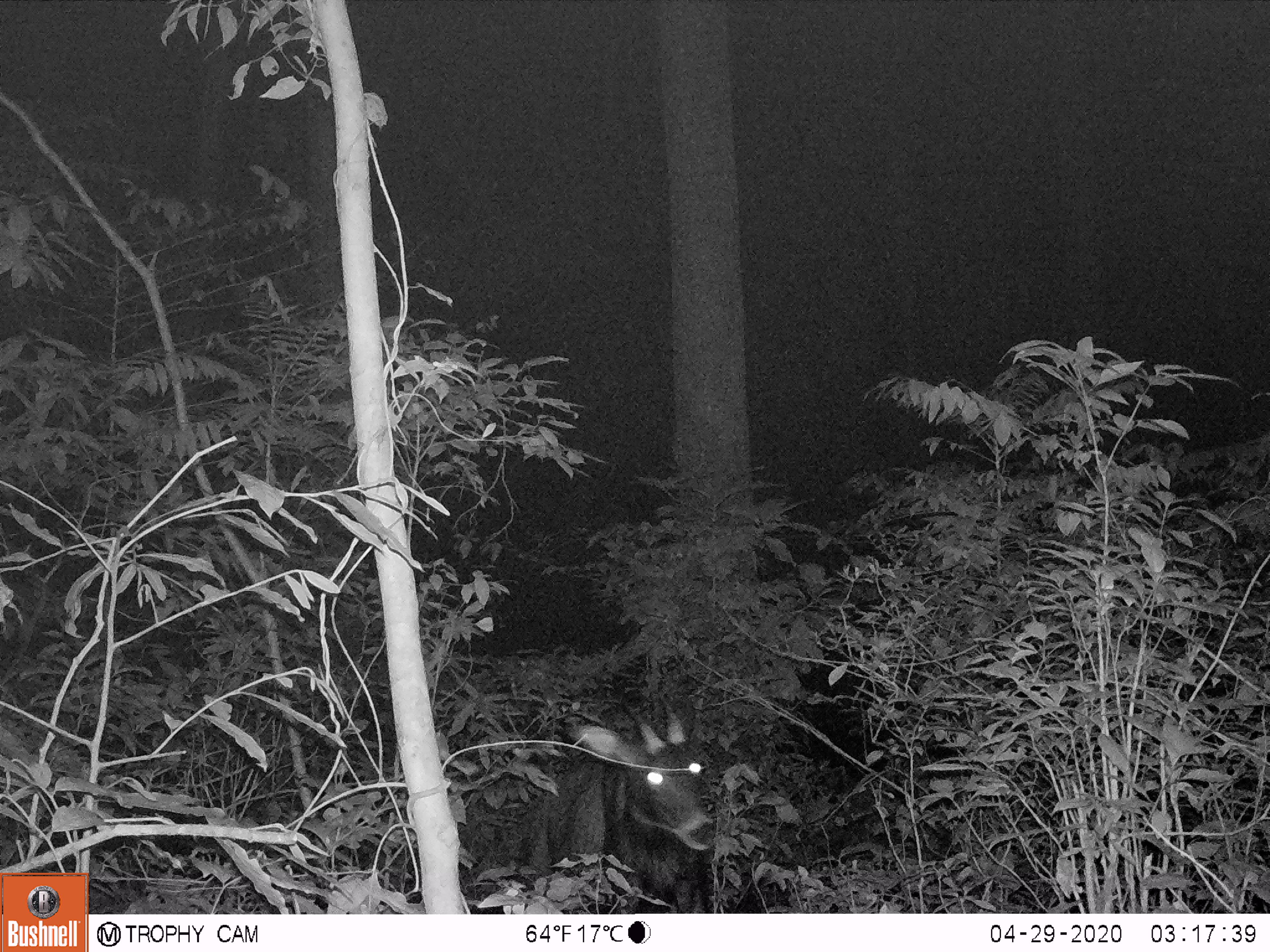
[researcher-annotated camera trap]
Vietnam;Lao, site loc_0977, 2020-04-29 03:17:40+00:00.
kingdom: Animalia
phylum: Chordata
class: Mammalia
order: Artiodactyla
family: Bovidae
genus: Capricornis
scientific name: Capricornis sumatraensis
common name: chinese serow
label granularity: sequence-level